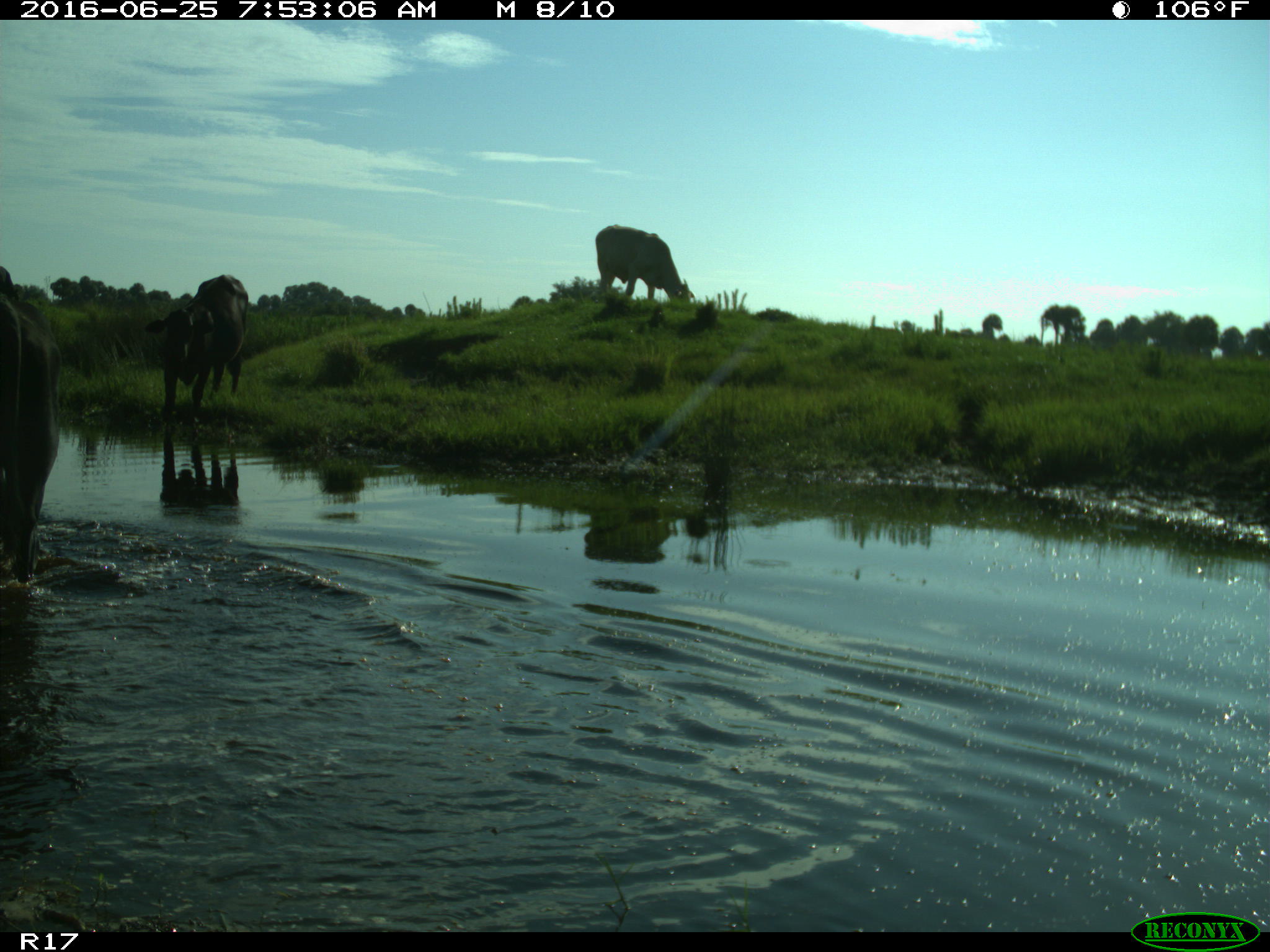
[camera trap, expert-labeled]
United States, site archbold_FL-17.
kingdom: Animalia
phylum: Chordata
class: Mammalia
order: Artiodactyla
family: Bovidae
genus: Bos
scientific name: Bos taurus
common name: domestic cow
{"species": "Bos taurus (domestic cow)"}